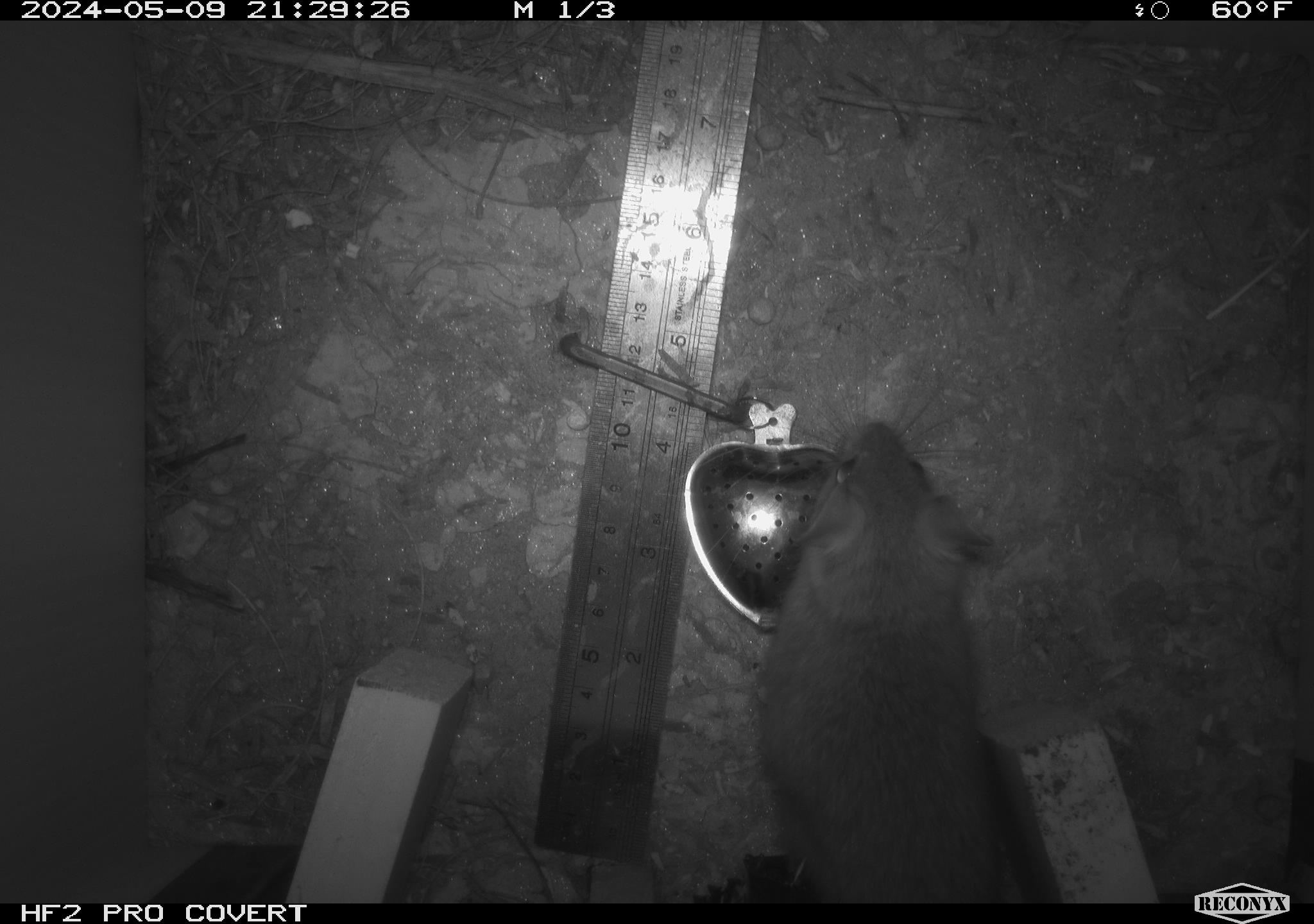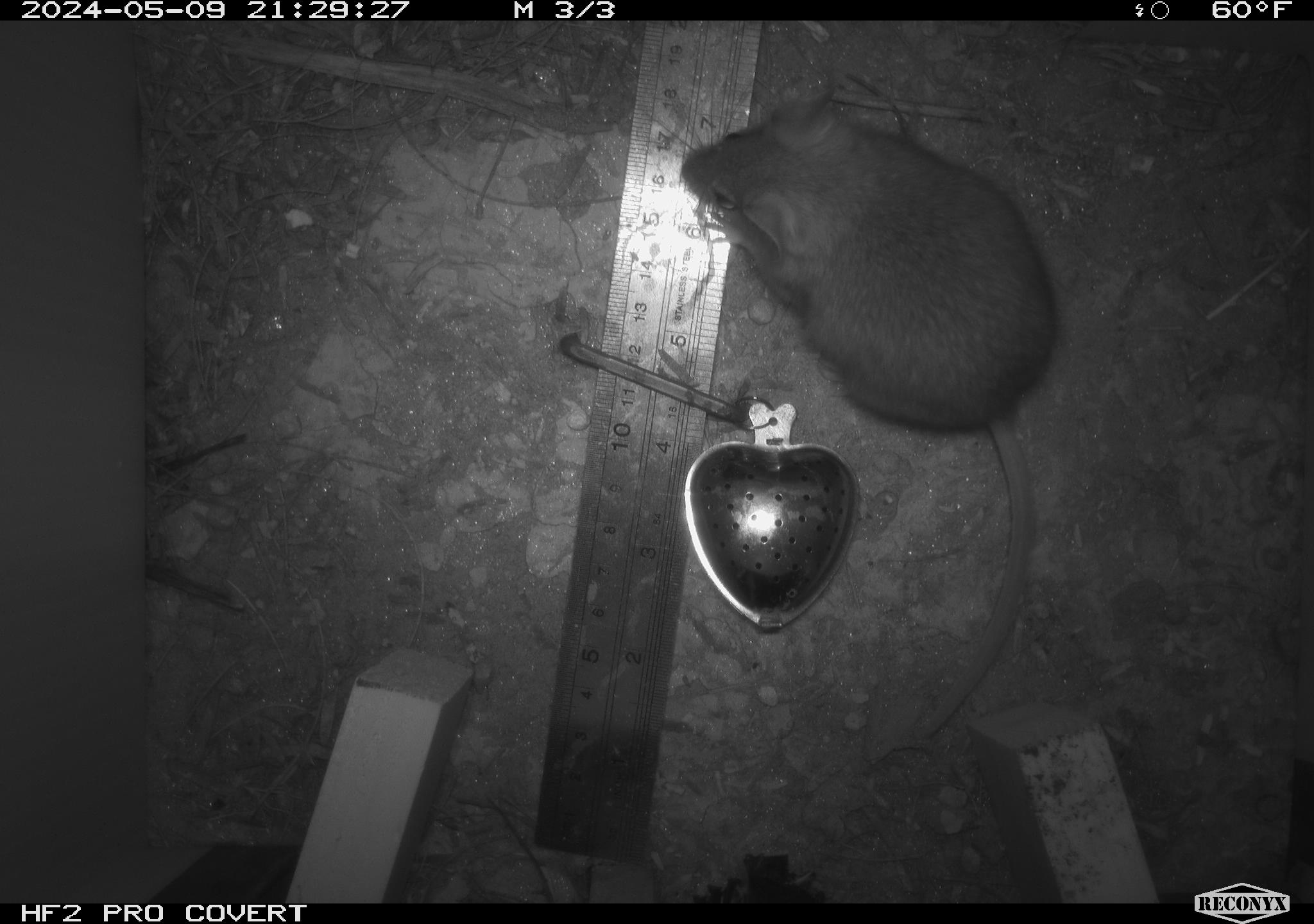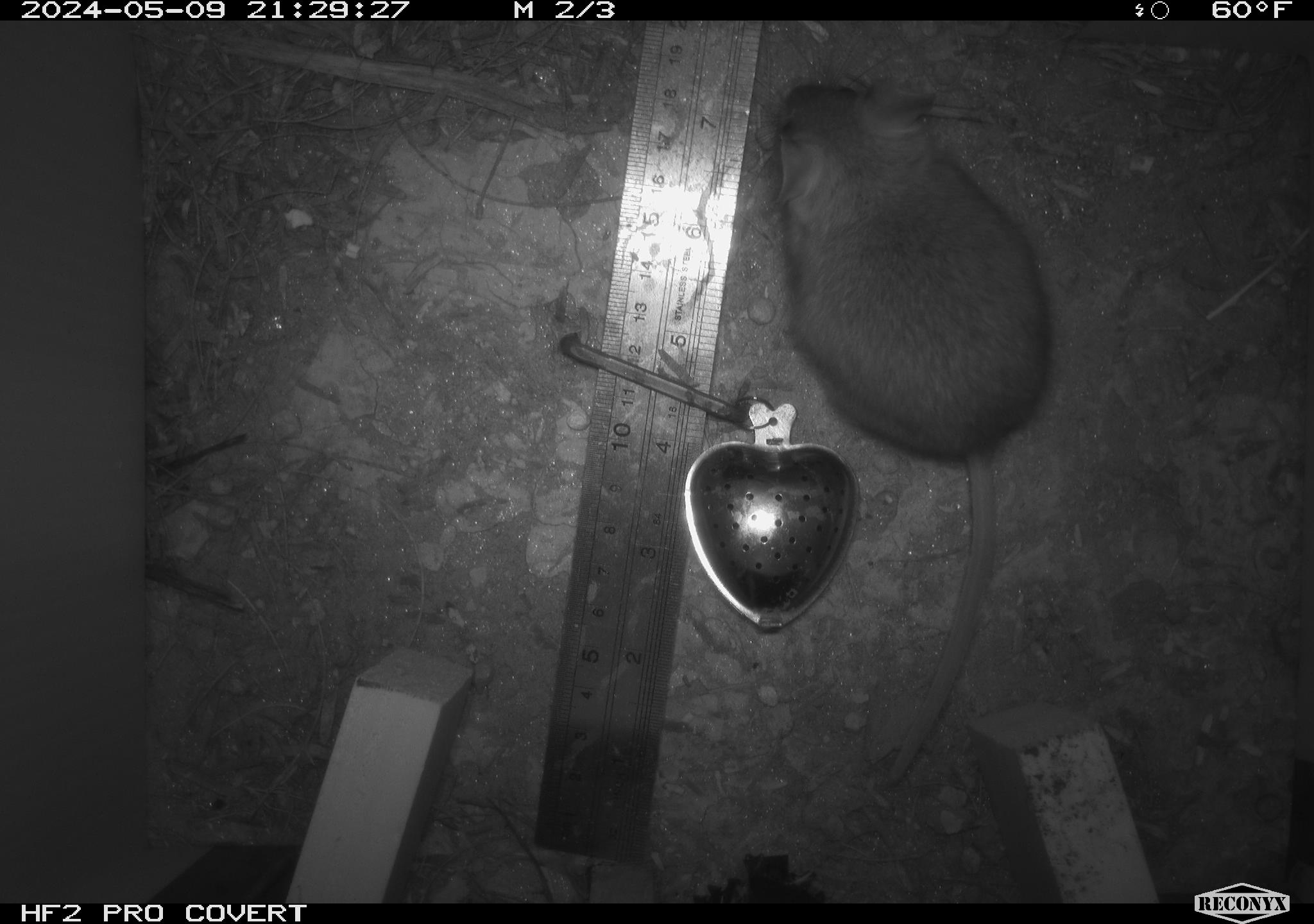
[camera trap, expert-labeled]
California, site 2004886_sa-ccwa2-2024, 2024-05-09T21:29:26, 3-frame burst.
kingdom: Animalia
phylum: Chordata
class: Mammalia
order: Rodentia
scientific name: Rodentia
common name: woodrat or rat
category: woodrat or rat species